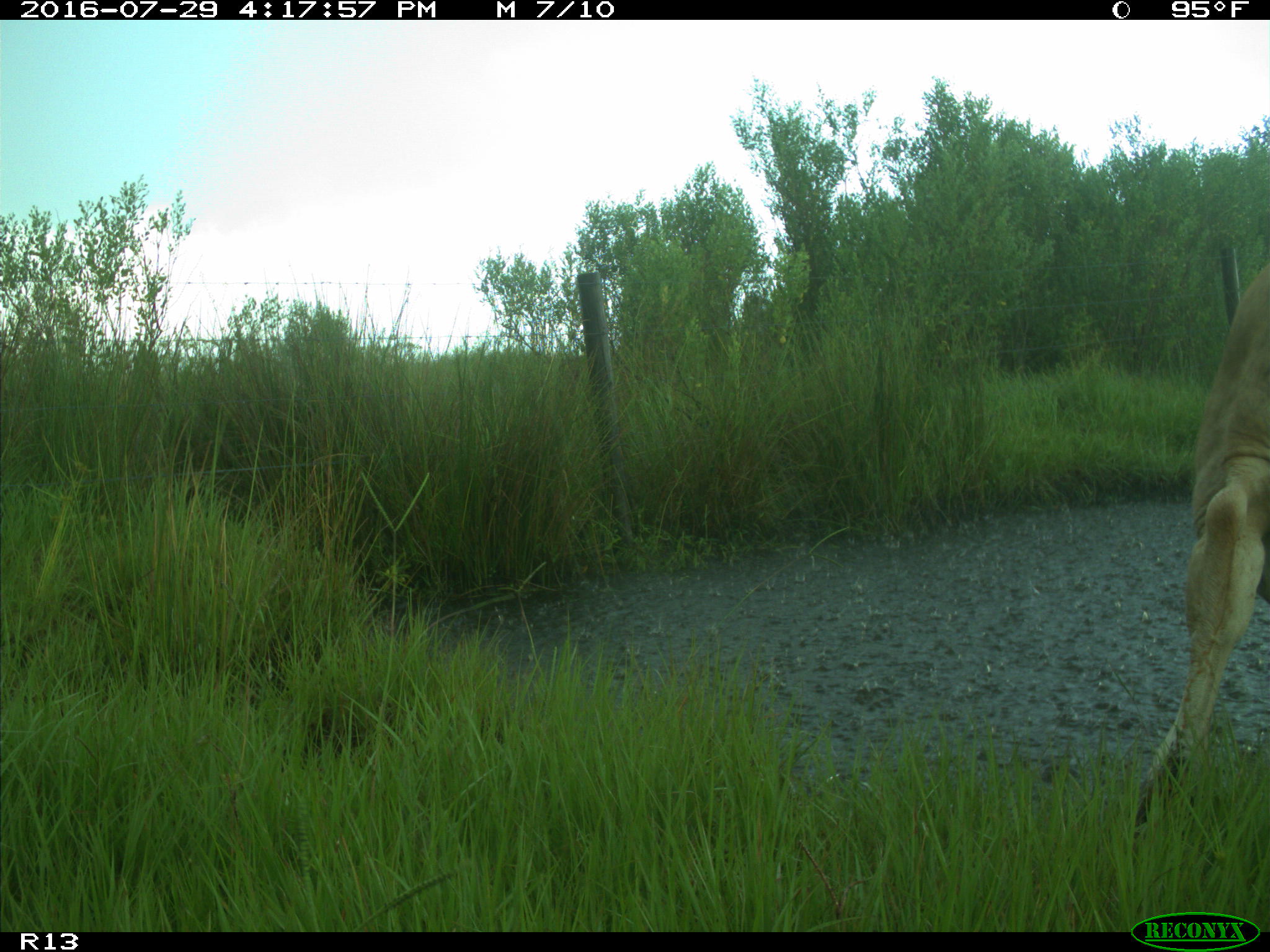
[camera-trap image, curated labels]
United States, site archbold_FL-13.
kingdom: Animalia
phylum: Chordata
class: Mammalia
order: Artiodactyla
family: Bovidae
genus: Bos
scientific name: Bos taurus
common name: domestic cow